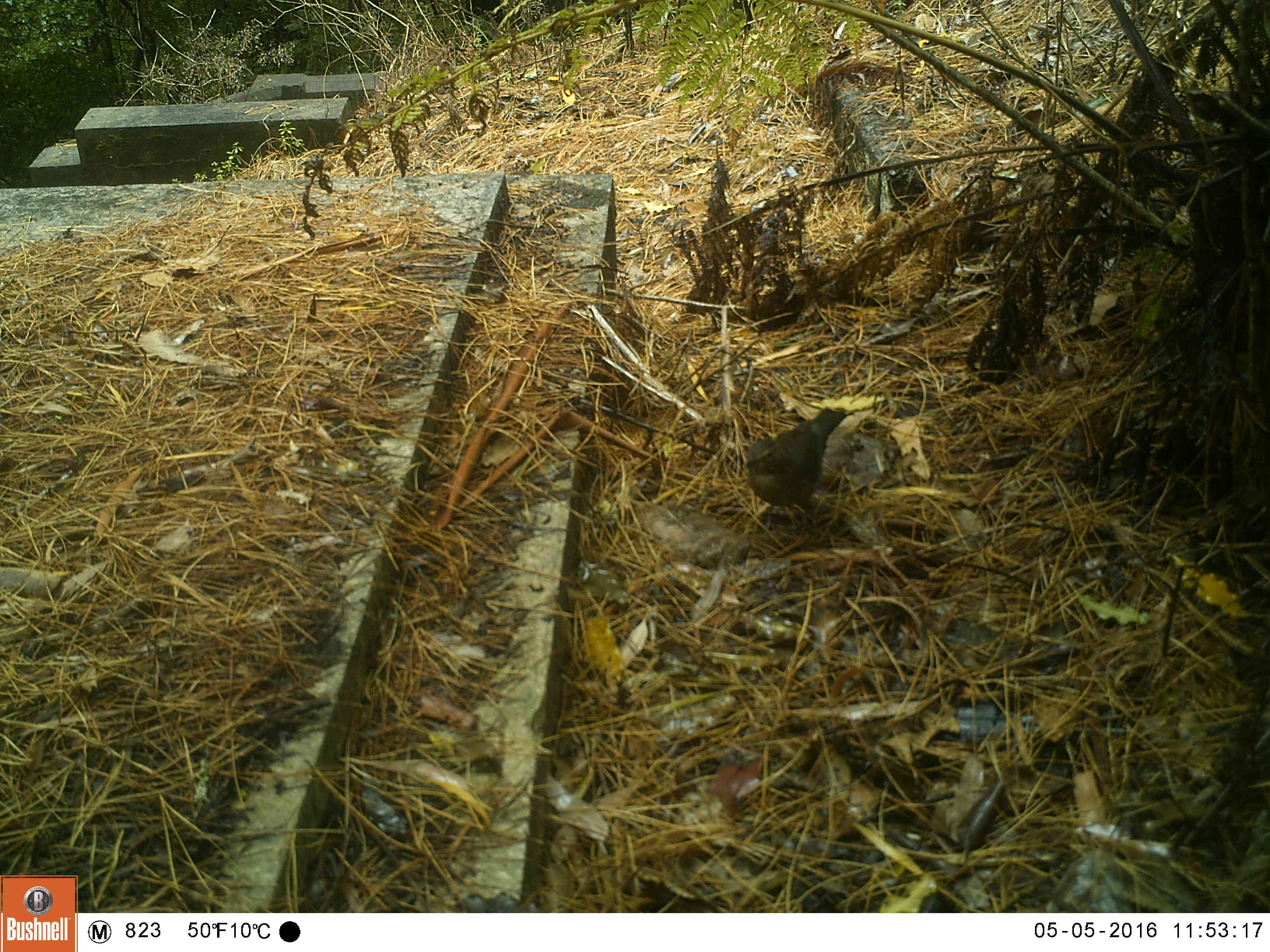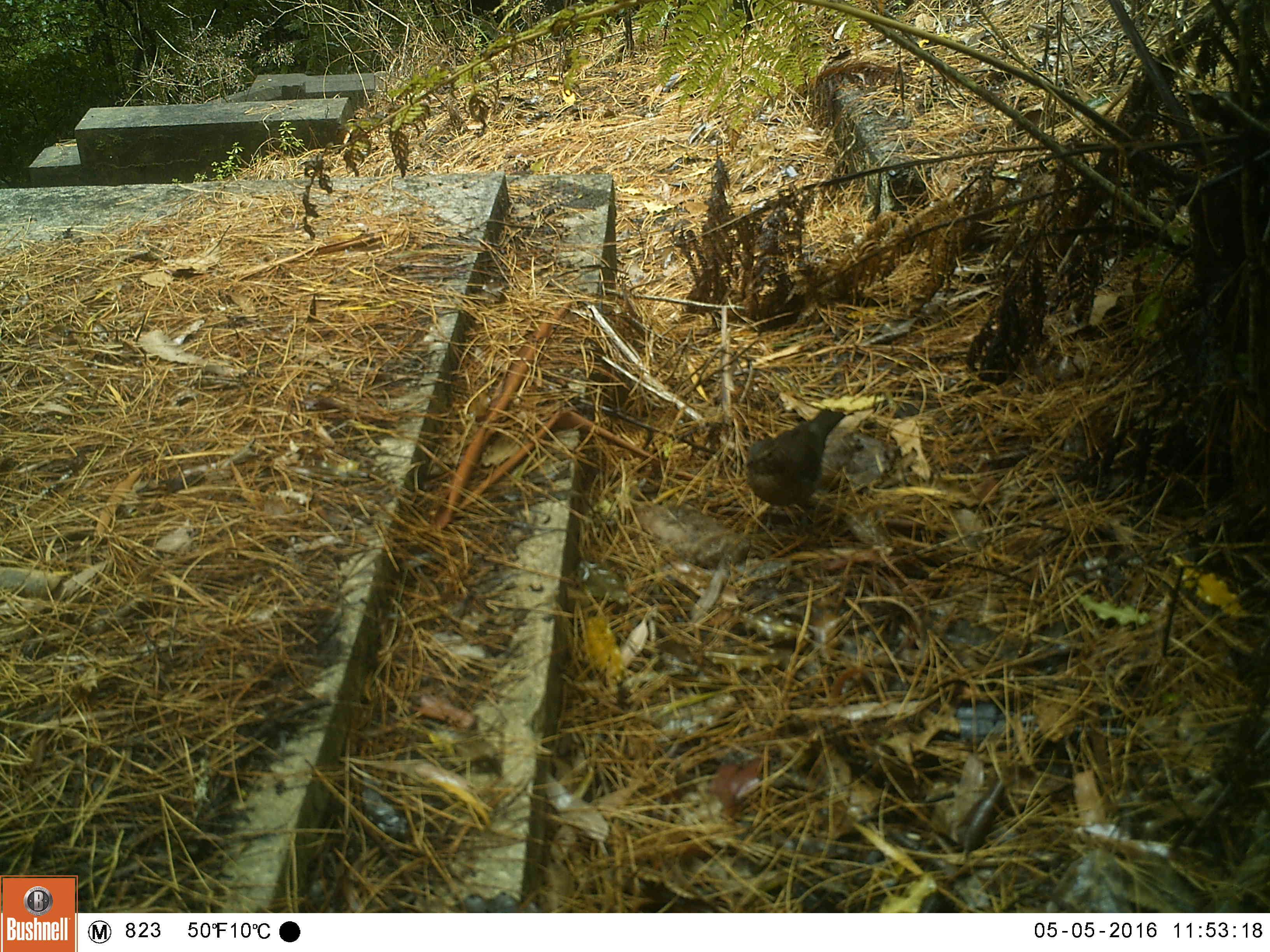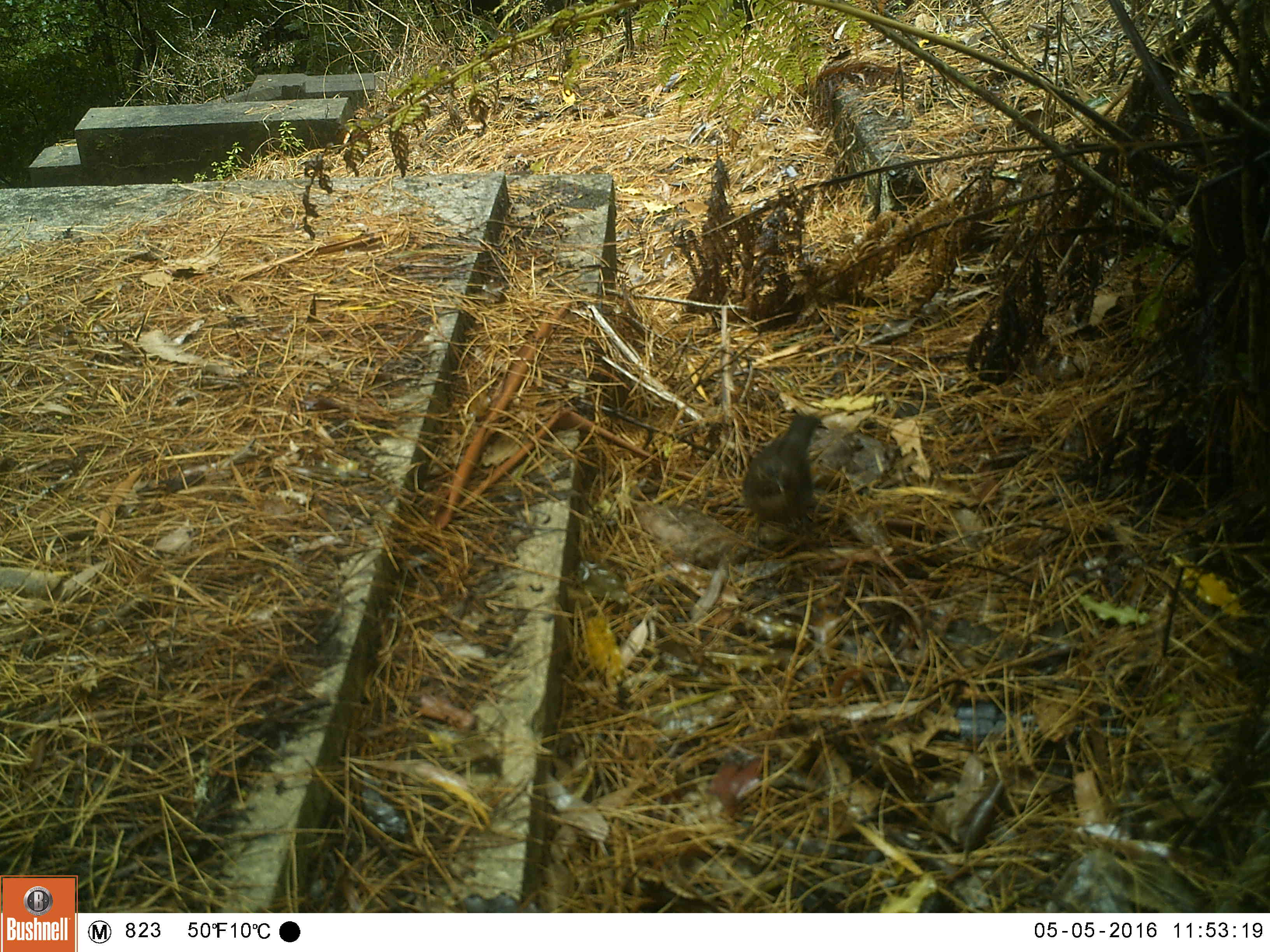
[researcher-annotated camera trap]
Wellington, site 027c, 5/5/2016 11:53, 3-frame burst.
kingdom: Animalia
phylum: Chordata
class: Aves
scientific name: Aves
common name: bird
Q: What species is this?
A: Bird (Aves).